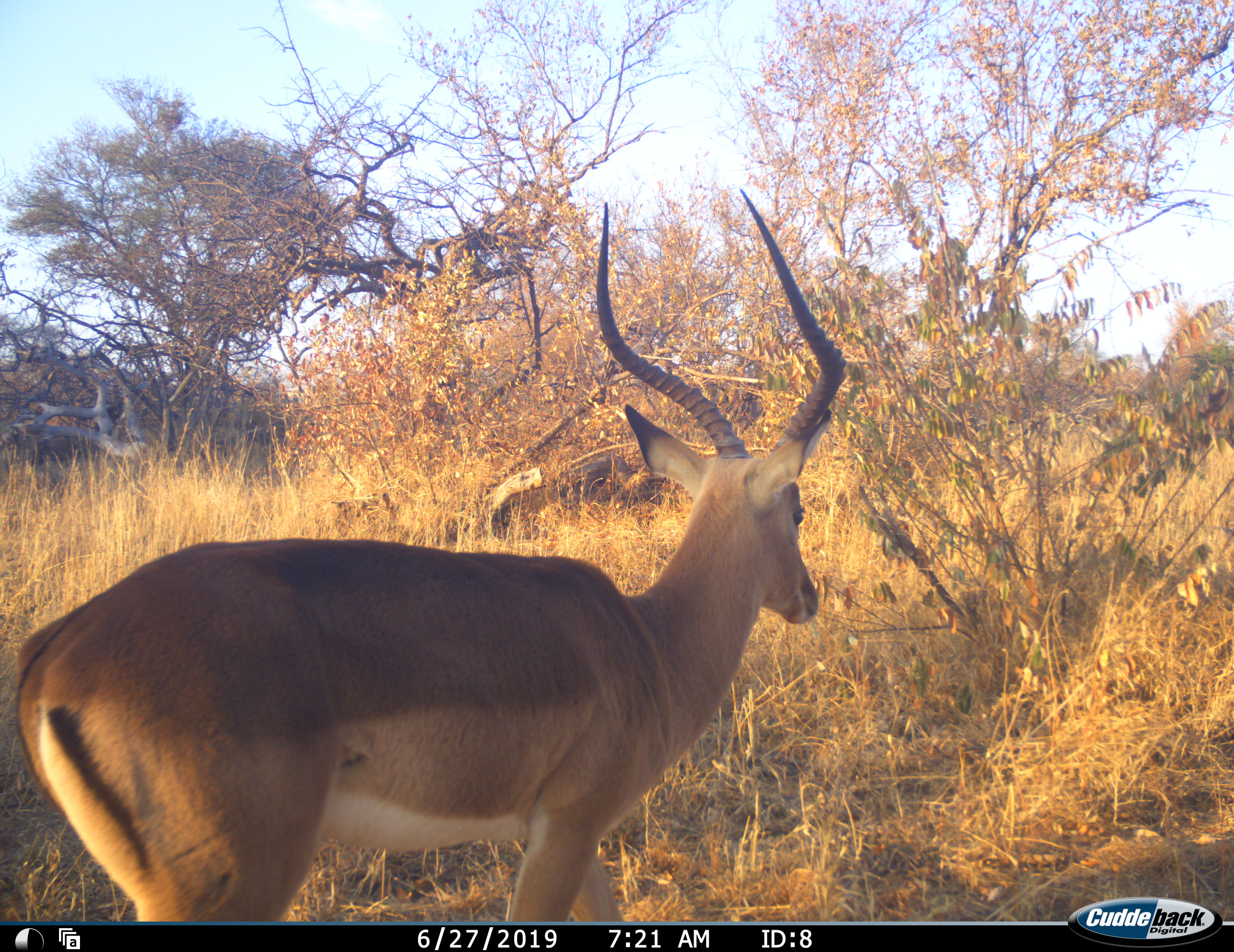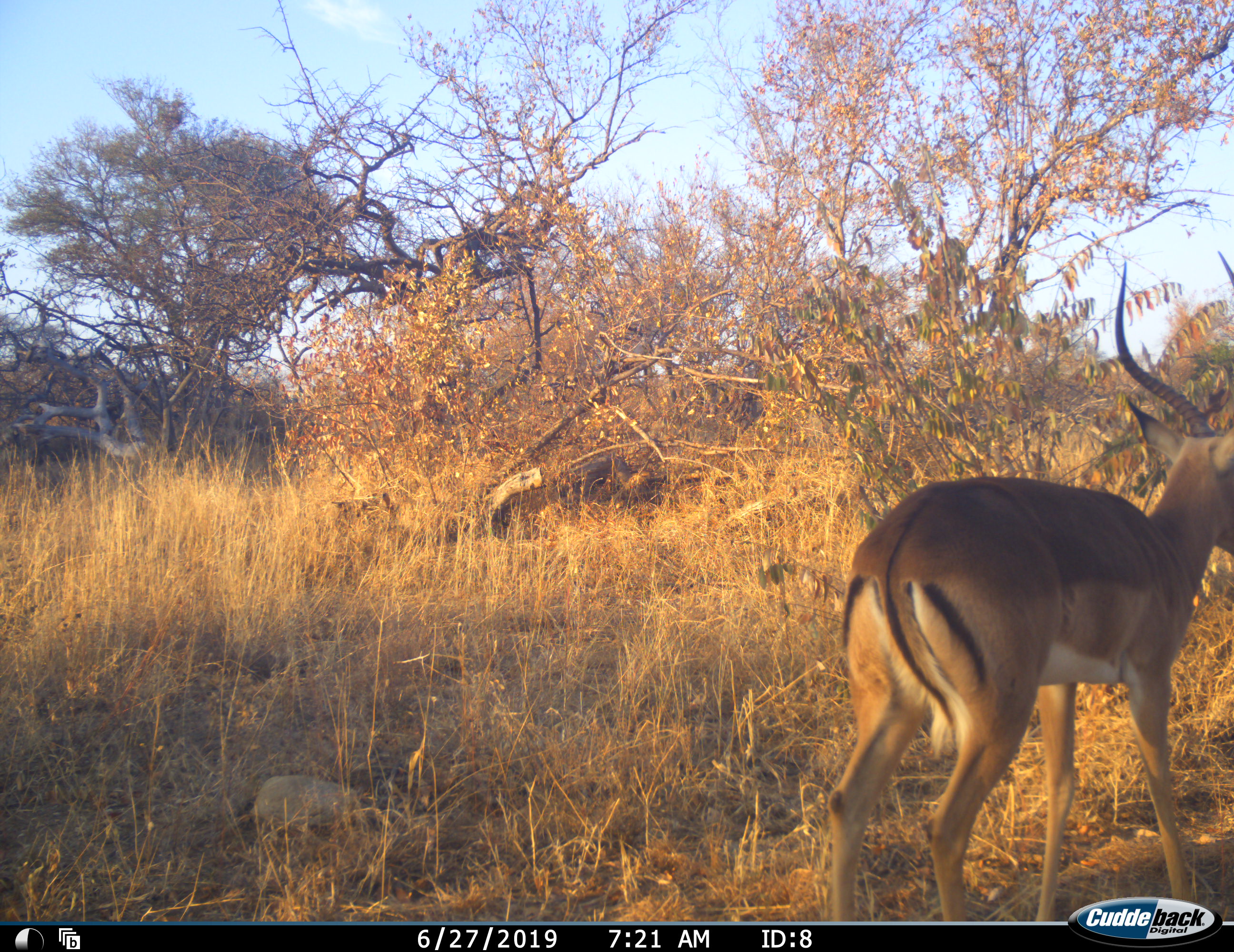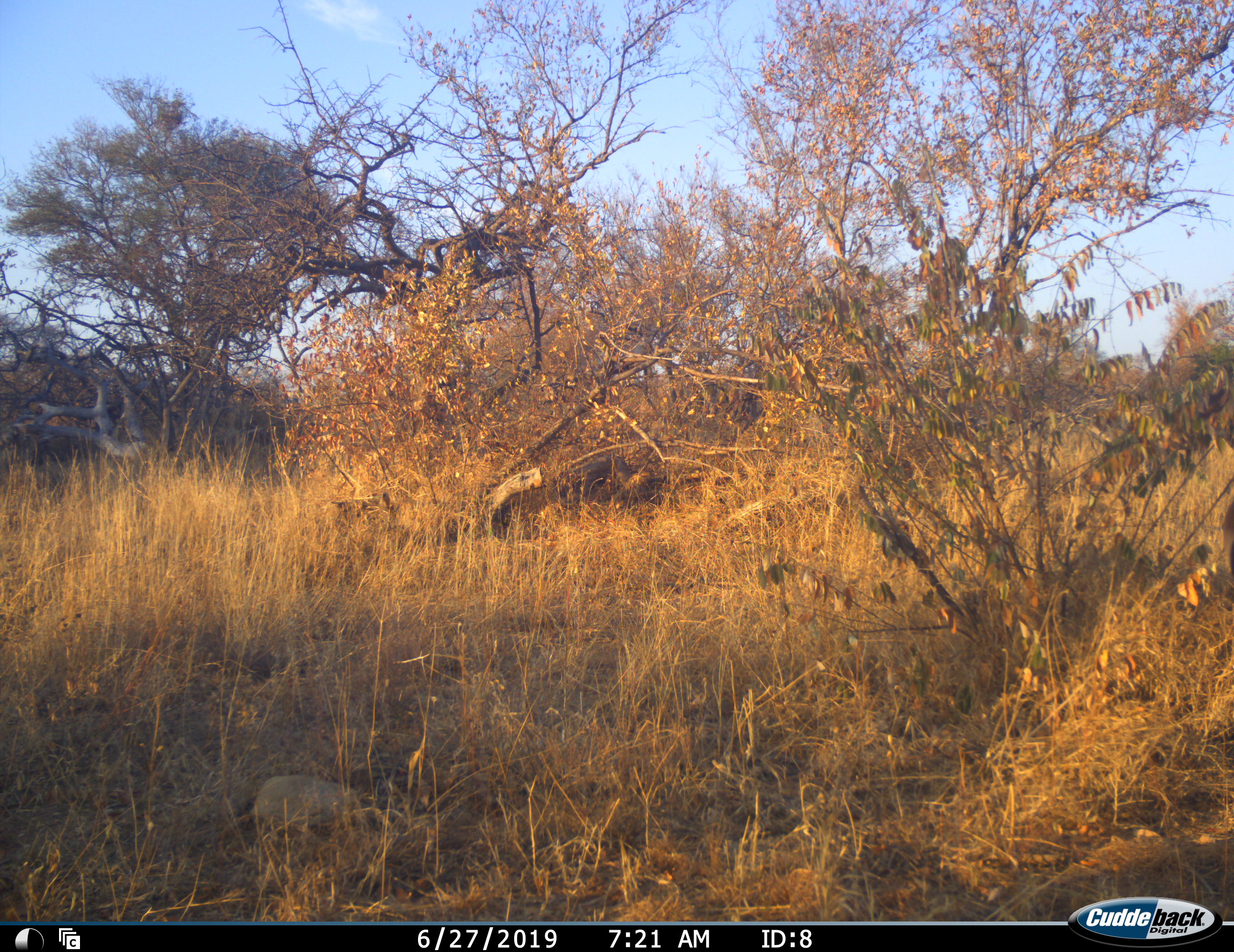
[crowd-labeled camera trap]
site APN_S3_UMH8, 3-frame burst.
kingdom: Animalia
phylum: Chordata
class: Mammalia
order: Artiodactyla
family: Bovidae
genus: Aepyceros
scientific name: Aepyceros melampus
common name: impala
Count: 1.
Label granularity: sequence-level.